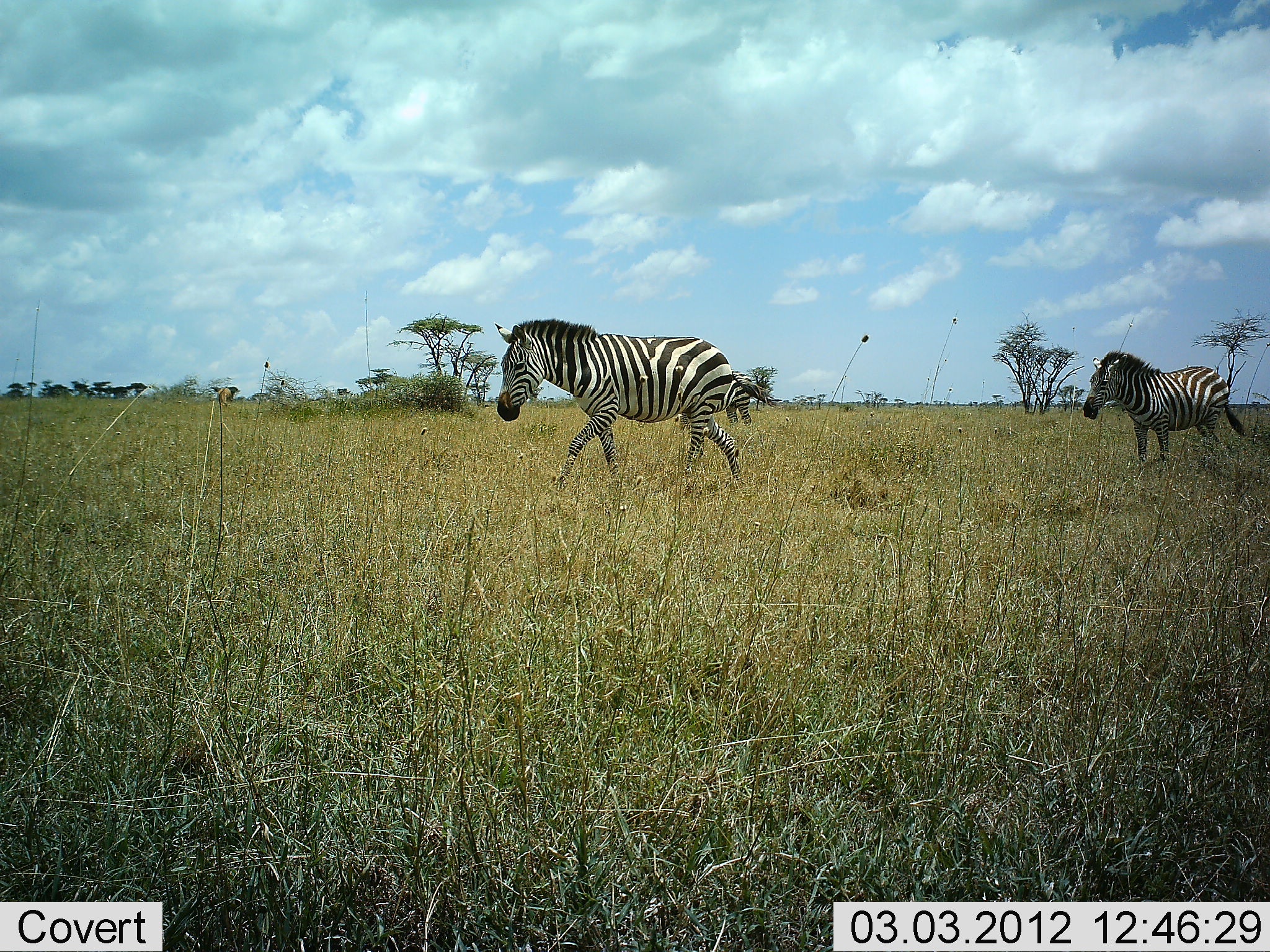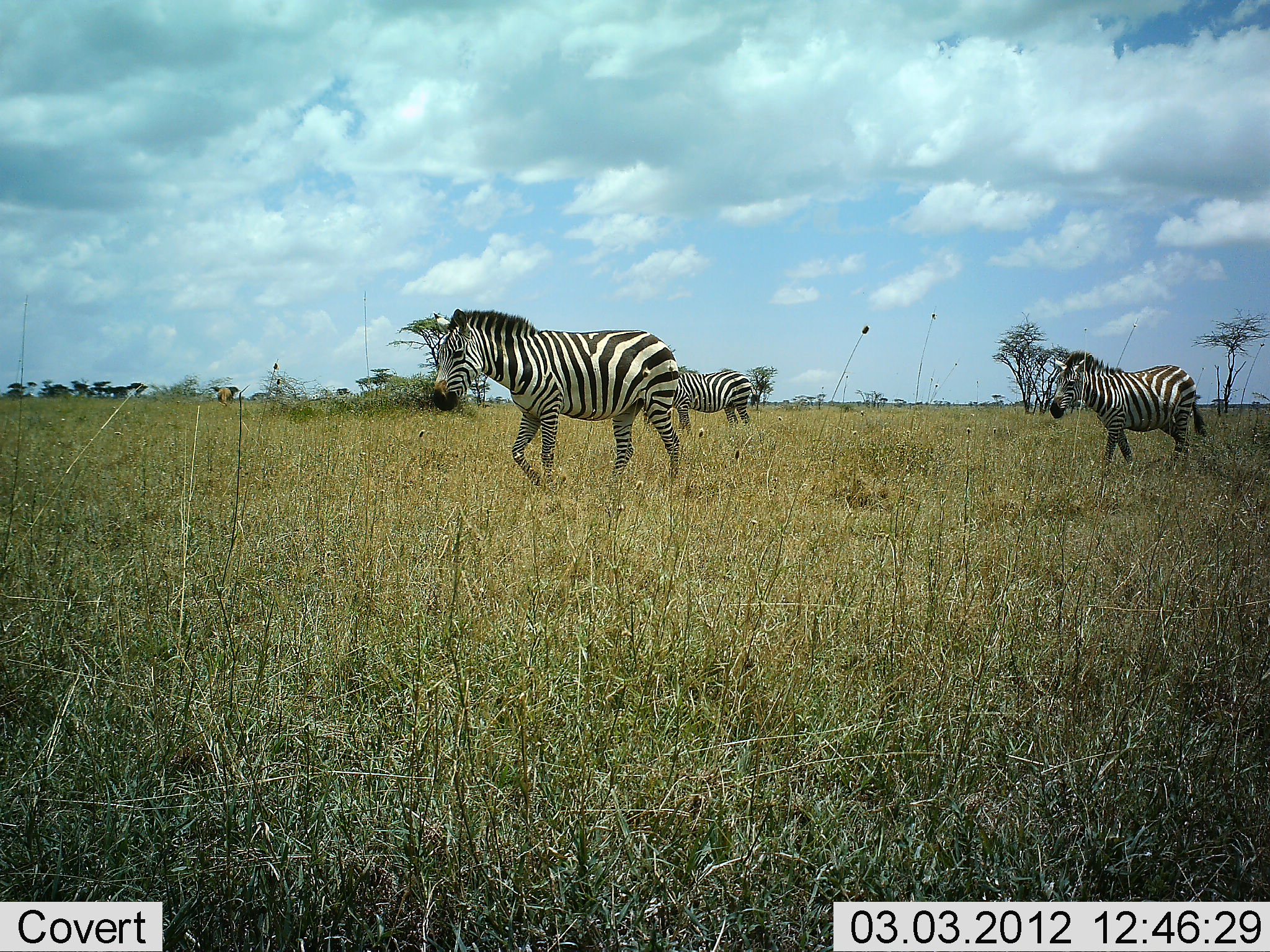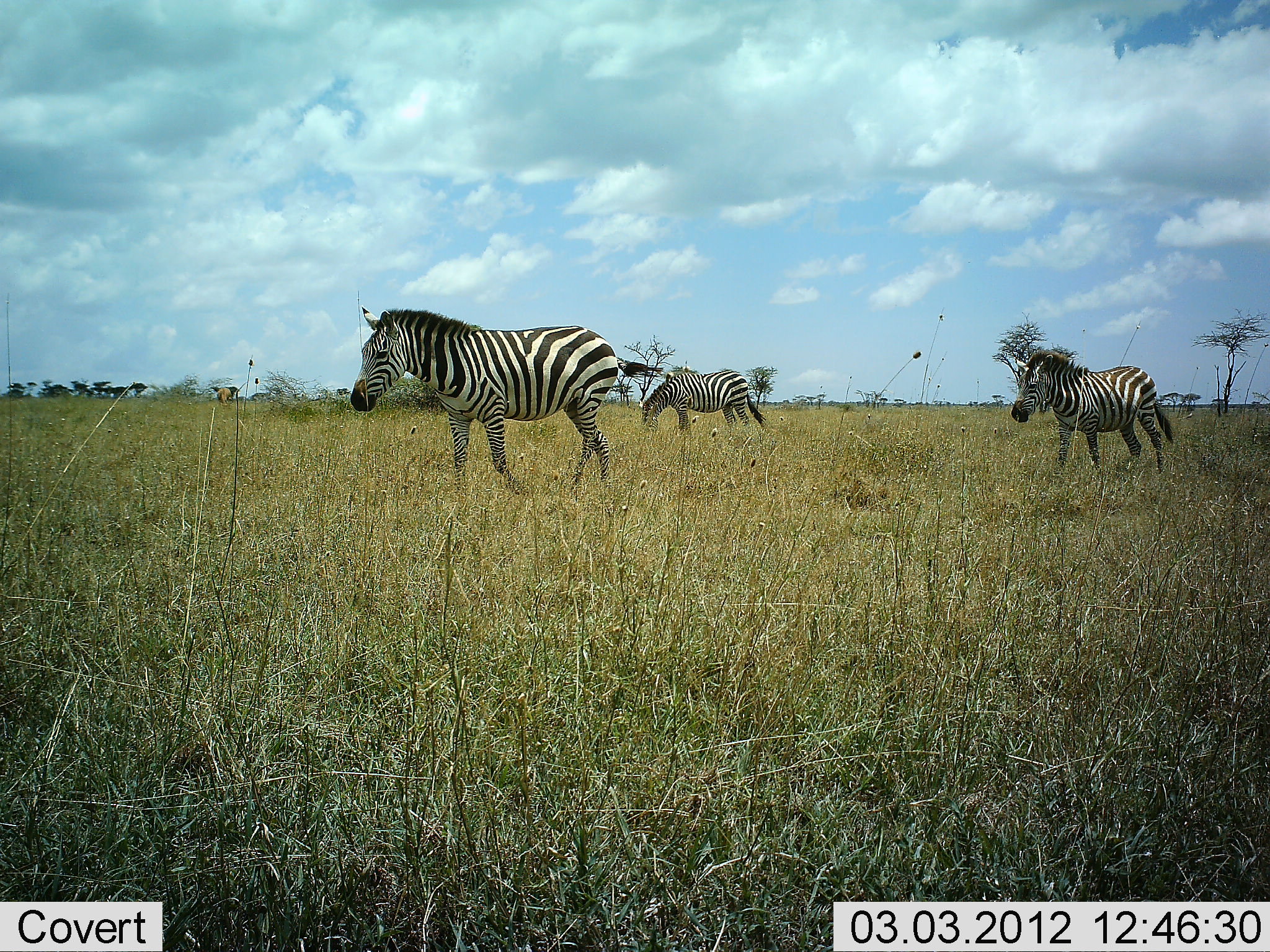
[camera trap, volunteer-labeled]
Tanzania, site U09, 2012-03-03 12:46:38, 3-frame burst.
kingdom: Animalia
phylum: Chordata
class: Mammalia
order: Perissodactyla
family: Equidae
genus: Equus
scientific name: Equus quagga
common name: plains zebra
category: zebra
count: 3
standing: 21%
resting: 0%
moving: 100%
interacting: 0%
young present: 11%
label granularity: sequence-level